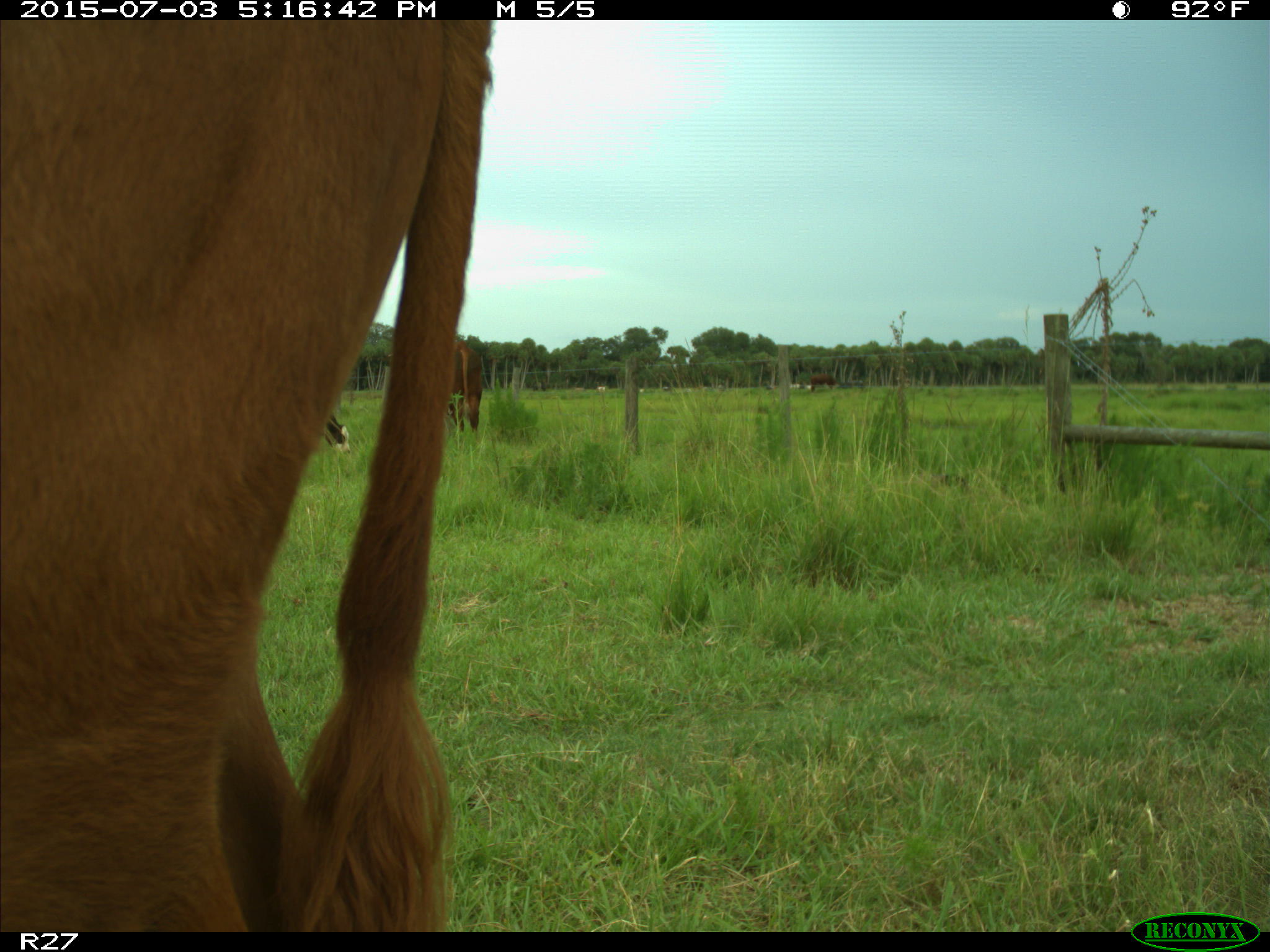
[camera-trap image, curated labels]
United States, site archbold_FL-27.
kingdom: Animalia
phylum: Chordata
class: Mammalia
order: Artiodactyla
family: Bovidae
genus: Bos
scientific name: Bos taurus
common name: domestic cow